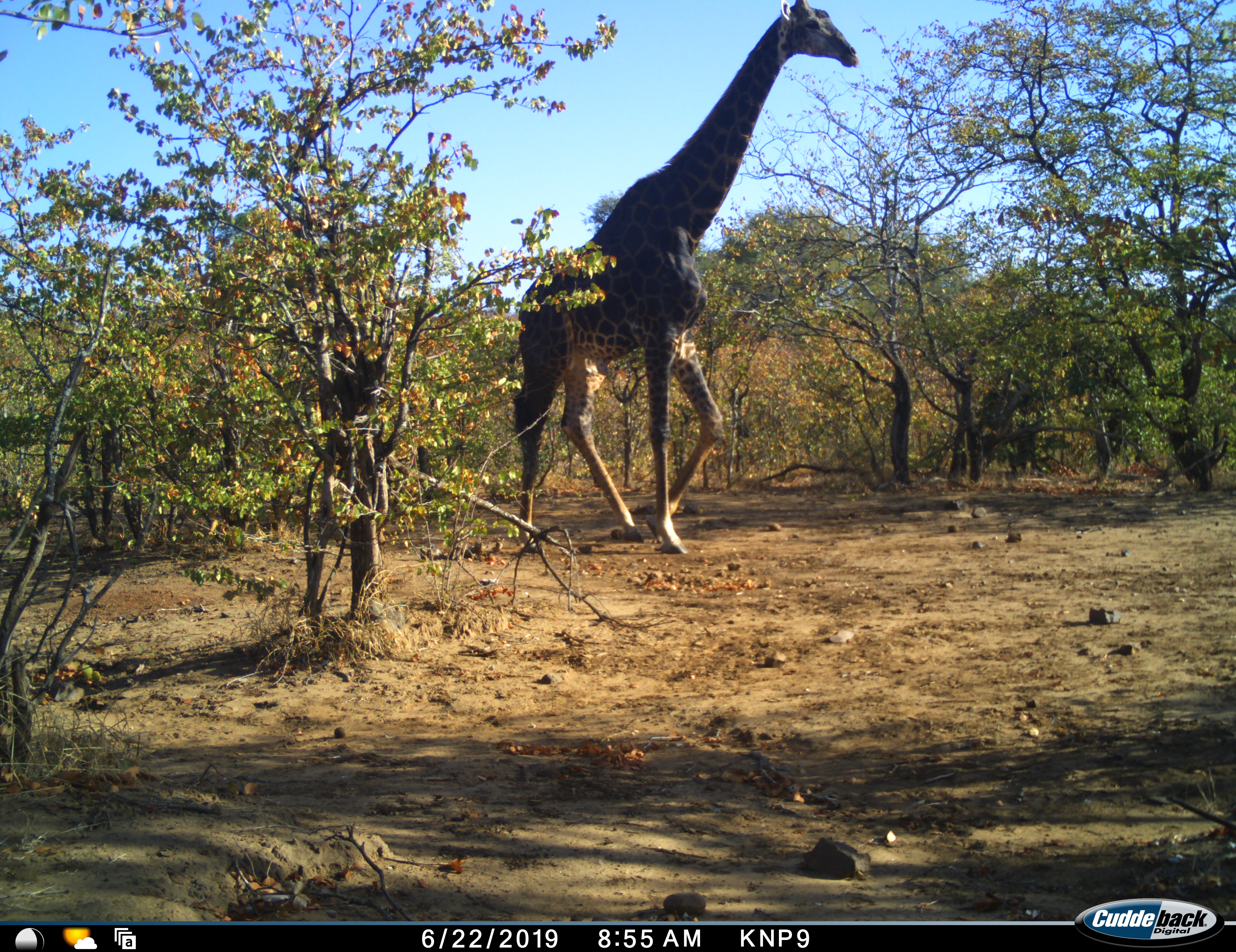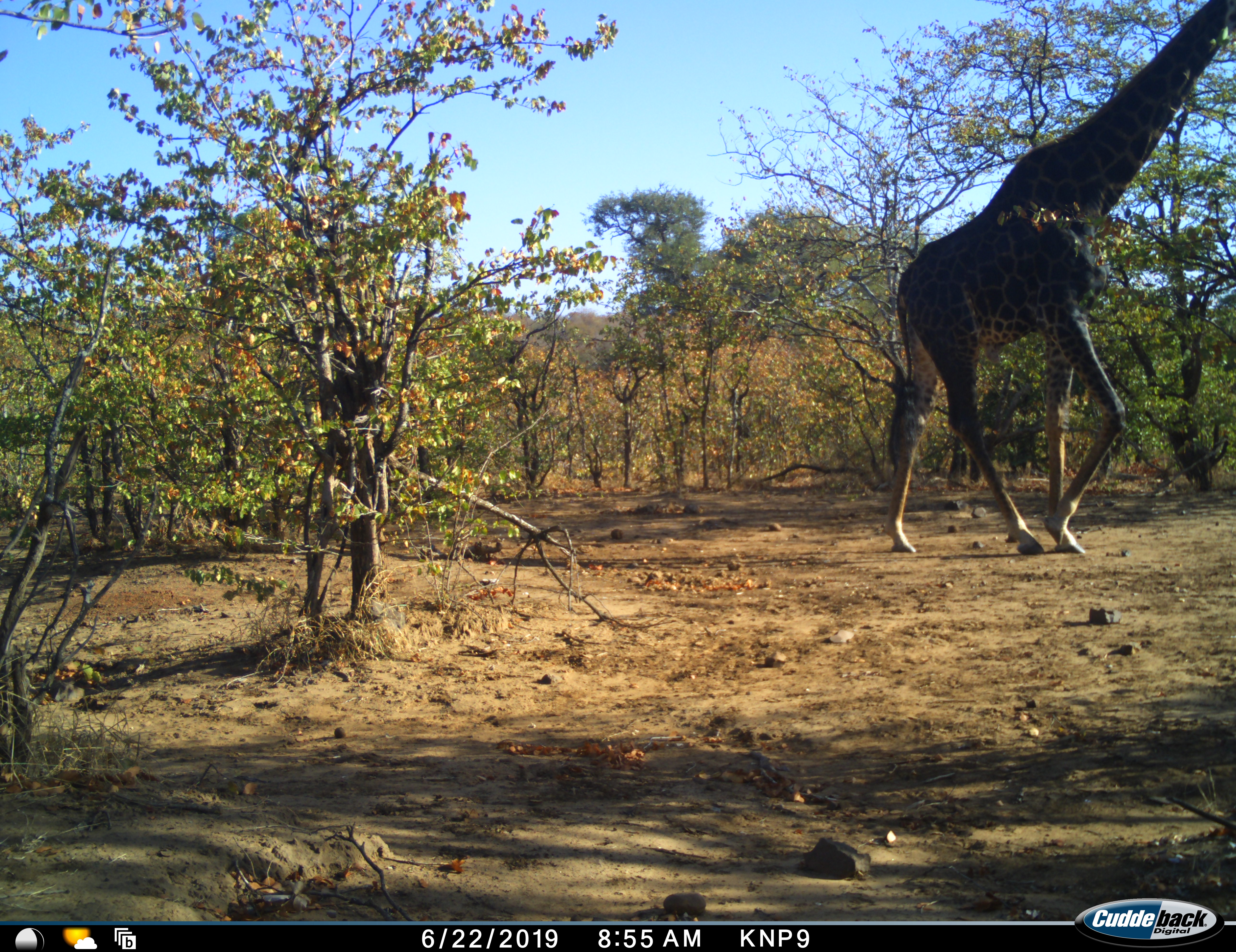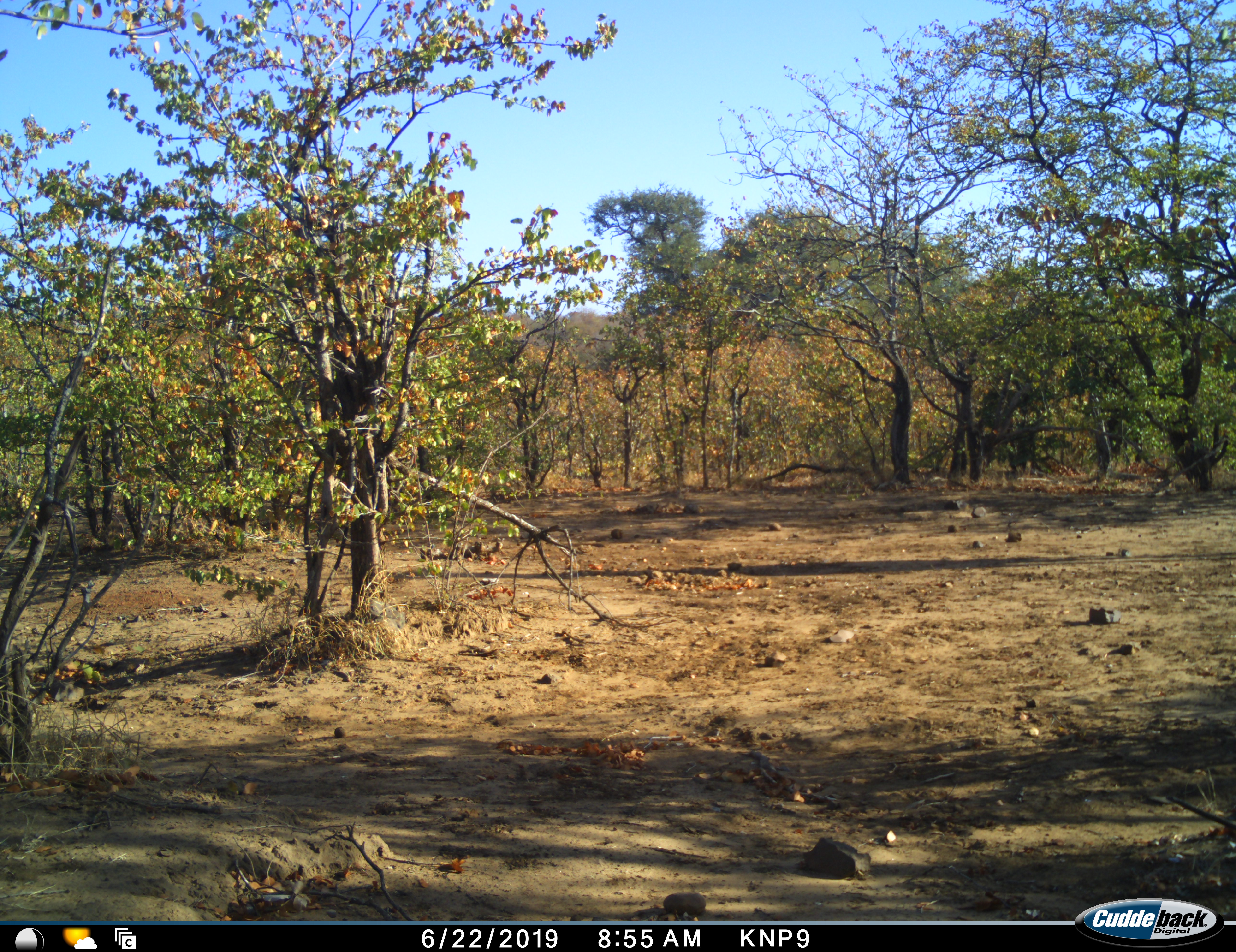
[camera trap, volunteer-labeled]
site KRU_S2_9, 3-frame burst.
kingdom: Animalia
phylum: Chordata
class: Mammalia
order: Artiodactyla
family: Giraffidae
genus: Giraffa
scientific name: Giraffa camelopardalis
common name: giraffe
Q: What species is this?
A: Giraffe (Giraffa camelopardalis).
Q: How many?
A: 1.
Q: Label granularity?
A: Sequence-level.